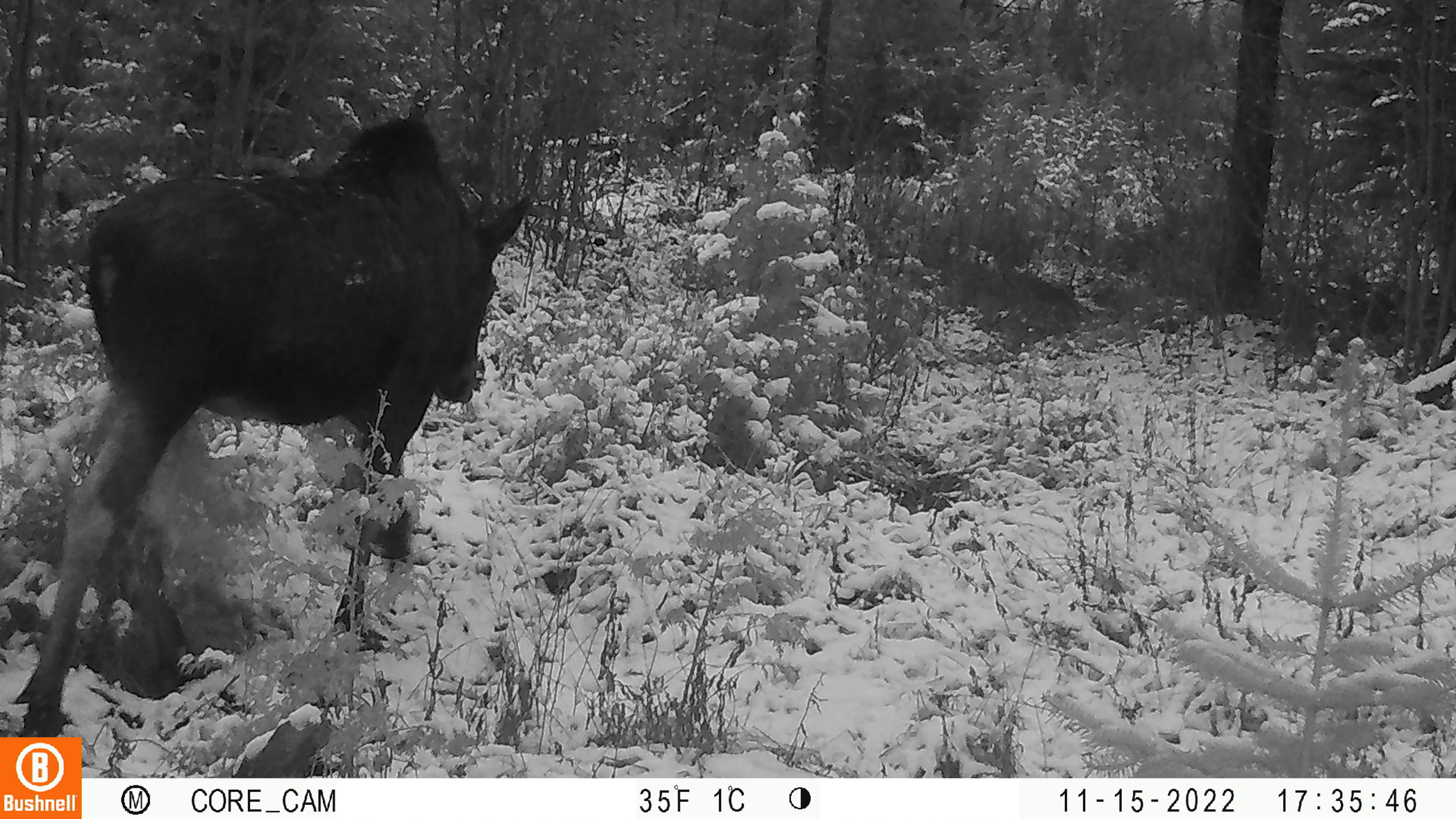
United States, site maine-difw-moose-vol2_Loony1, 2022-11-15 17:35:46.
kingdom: Animalia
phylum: Chordata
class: Mammalia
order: Artiodactyla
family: Cervidae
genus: Alces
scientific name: Alces alces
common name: moose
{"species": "moose (Alces alces)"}